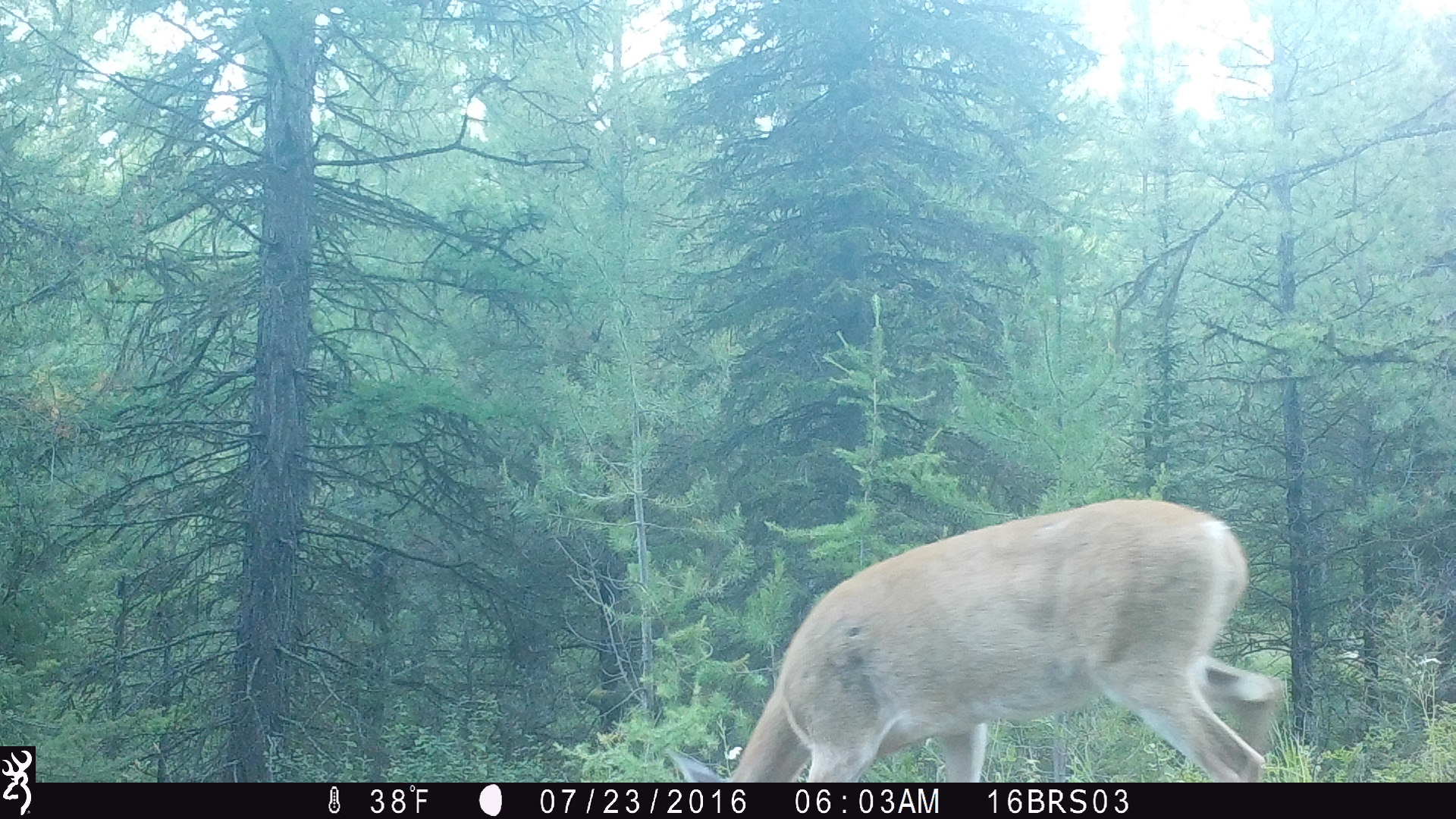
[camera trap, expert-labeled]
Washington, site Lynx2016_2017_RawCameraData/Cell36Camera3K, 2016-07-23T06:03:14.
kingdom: Animalia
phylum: Chordata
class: Mammalia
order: Artiodactyla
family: Cervidae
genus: Odocoileus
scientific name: Odocoileus virginianus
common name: white-tailed deer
Odocoileus virginianus (white-tailed deer). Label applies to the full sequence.